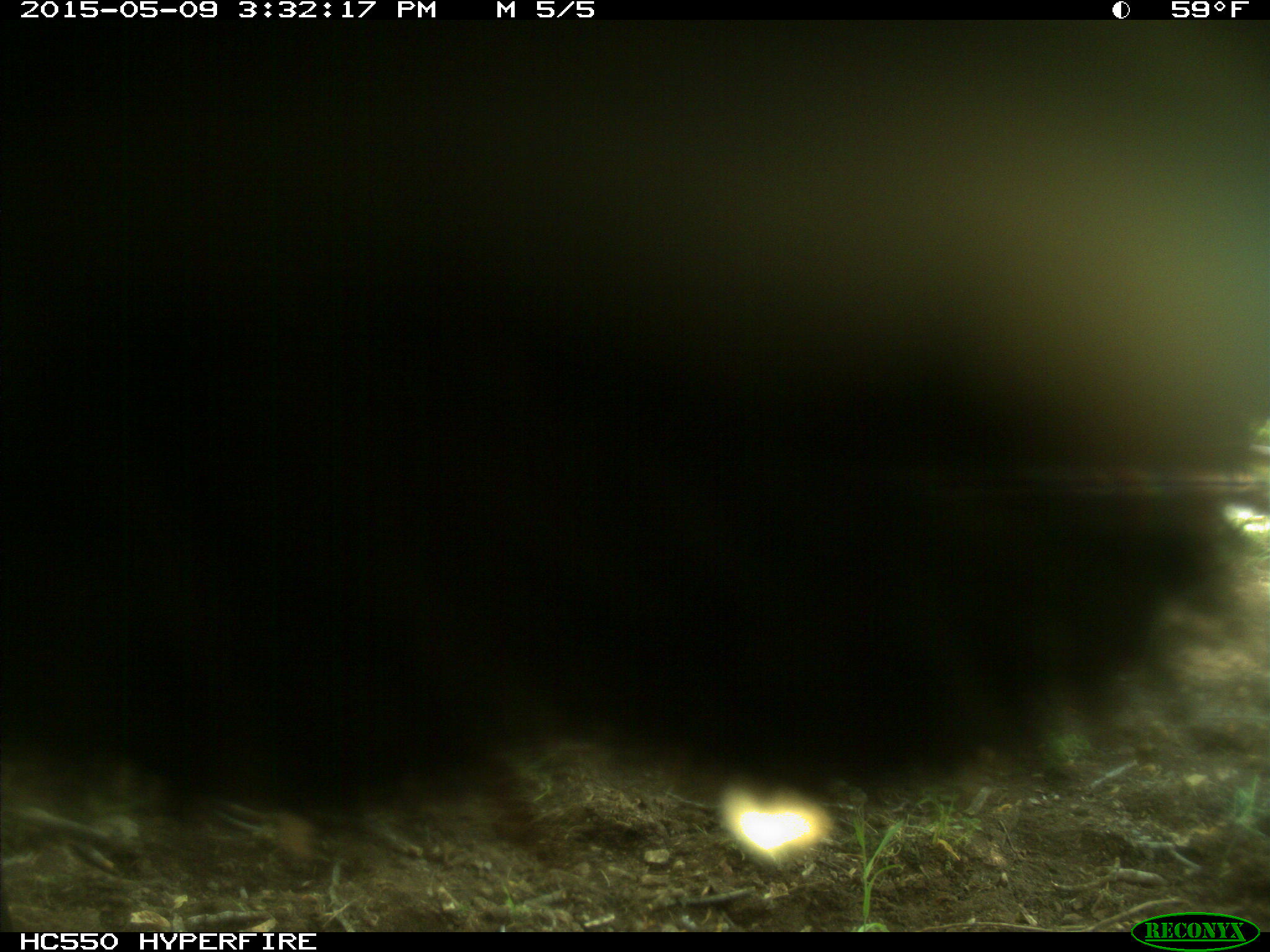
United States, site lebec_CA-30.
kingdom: Animalia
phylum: Chordata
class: Mammalia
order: Artiodactyla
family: Bovidae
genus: Bos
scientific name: Bos taurus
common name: domestic cow